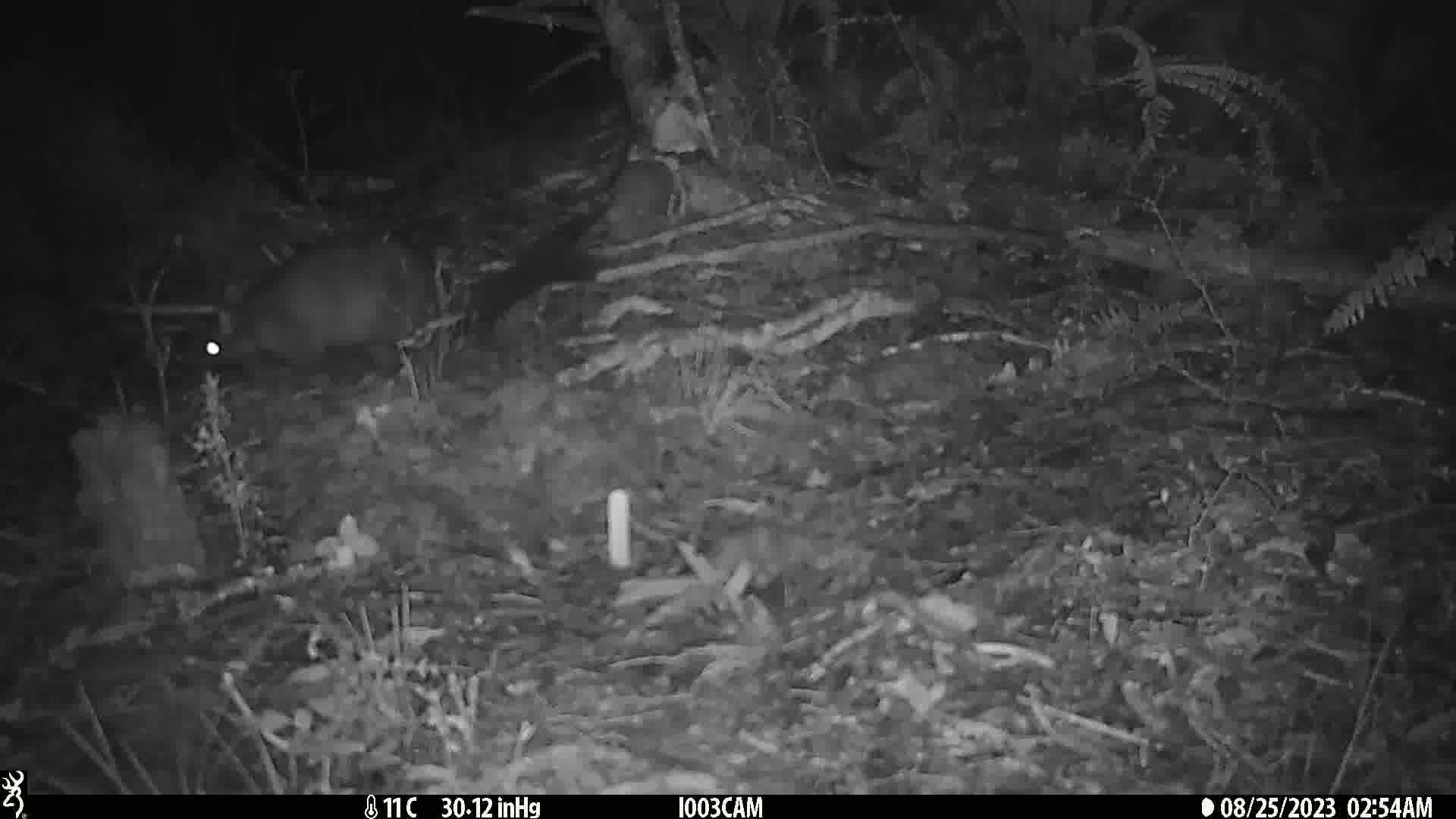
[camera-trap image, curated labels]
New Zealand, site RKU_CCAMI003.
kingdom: Animalia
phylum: Chordata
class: Mammalia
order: Diprotodontia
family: Phalangeridae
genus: Trichosurus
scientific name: Trichosurus vulpecula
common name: common brushtail possum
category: possum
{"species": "possum (common brushtail possum) (Trichosurus vulpecula)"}